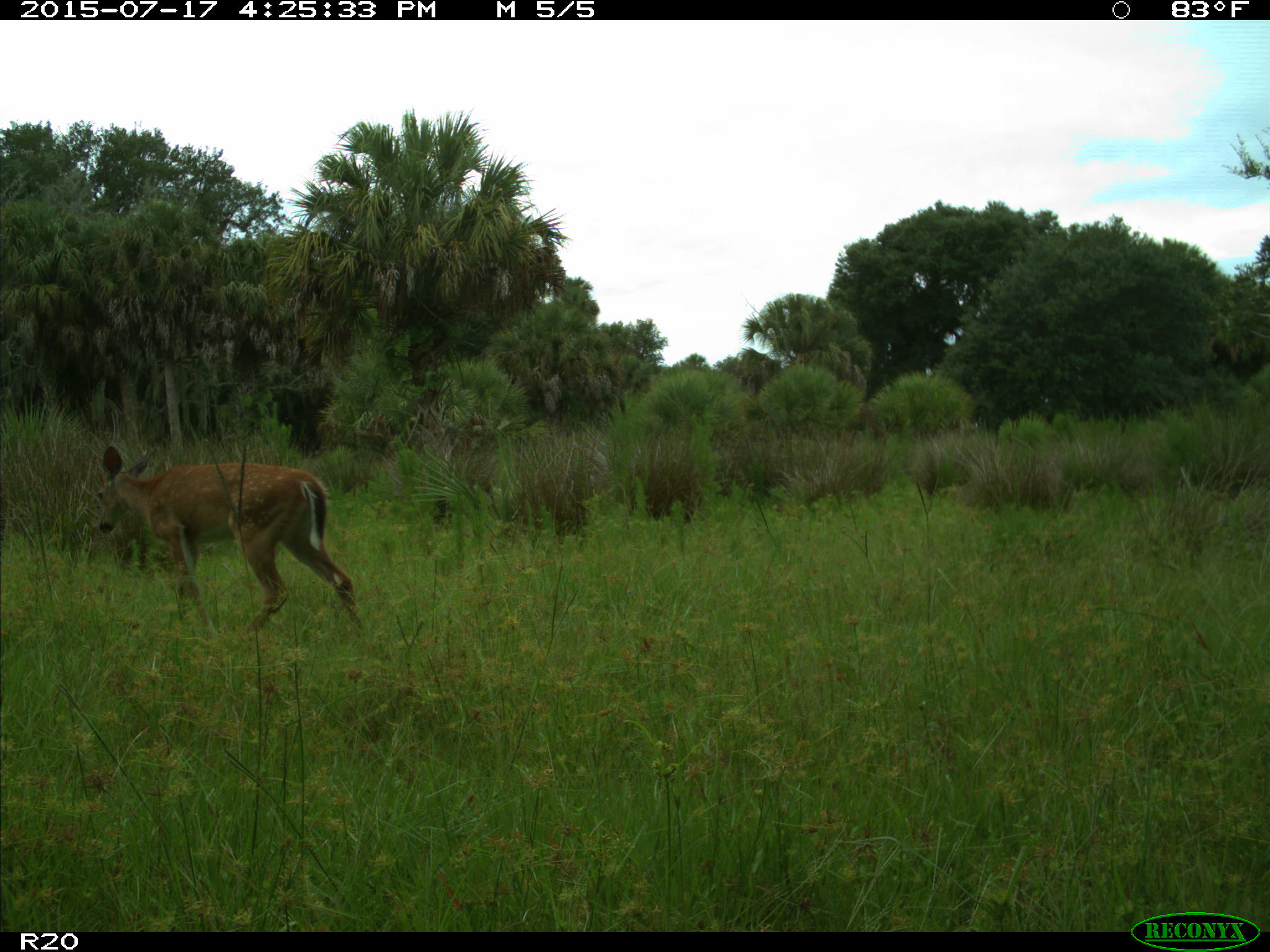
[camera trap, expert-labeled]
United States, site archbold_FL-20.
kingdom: Animalia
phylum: Chordata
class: Mammalia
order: Artiodactyla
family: Cervidae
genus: Odocoileus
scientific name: Odocoileus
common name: deer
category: unidentified deer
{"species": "unidentified deer (deer) (Odocoileus)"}